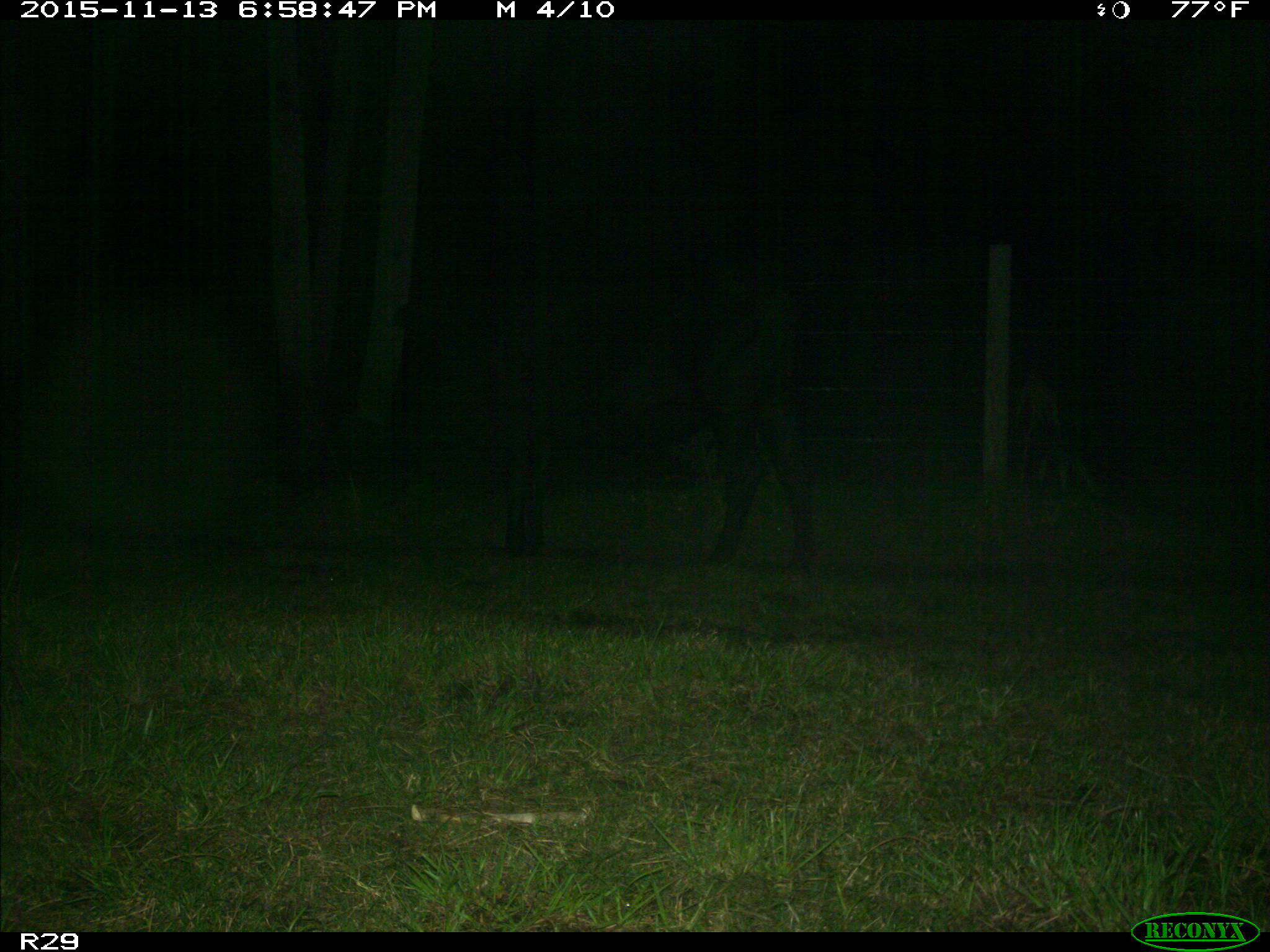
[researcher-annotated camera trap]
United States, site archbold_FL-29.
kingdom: Animalia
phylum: Chordata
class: Mammalia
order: Artiodactyla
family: Bovidae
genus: Bos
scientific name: Bos taurus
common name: domestic cow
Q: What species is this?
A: Bos taurus (domestic cow).